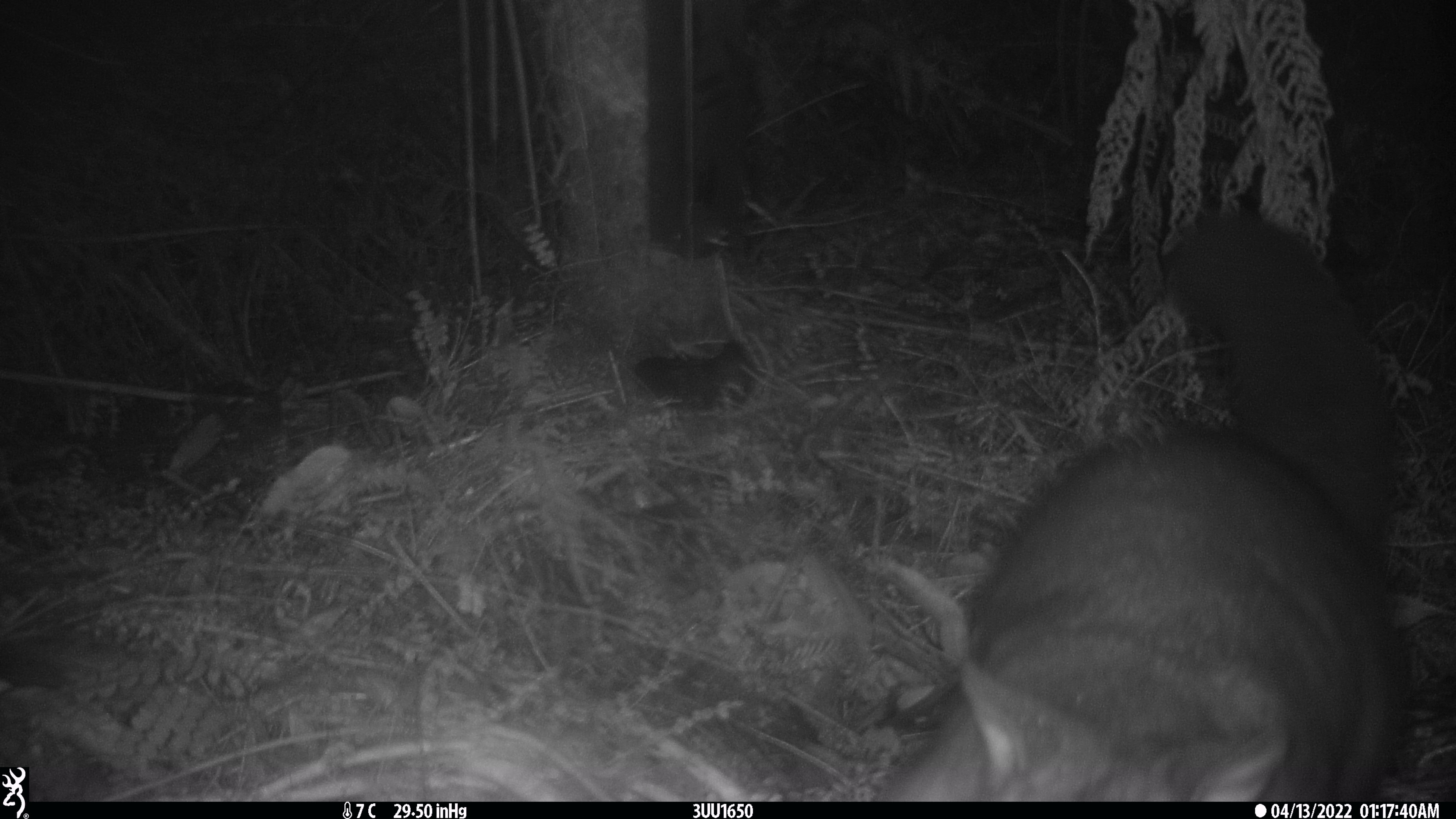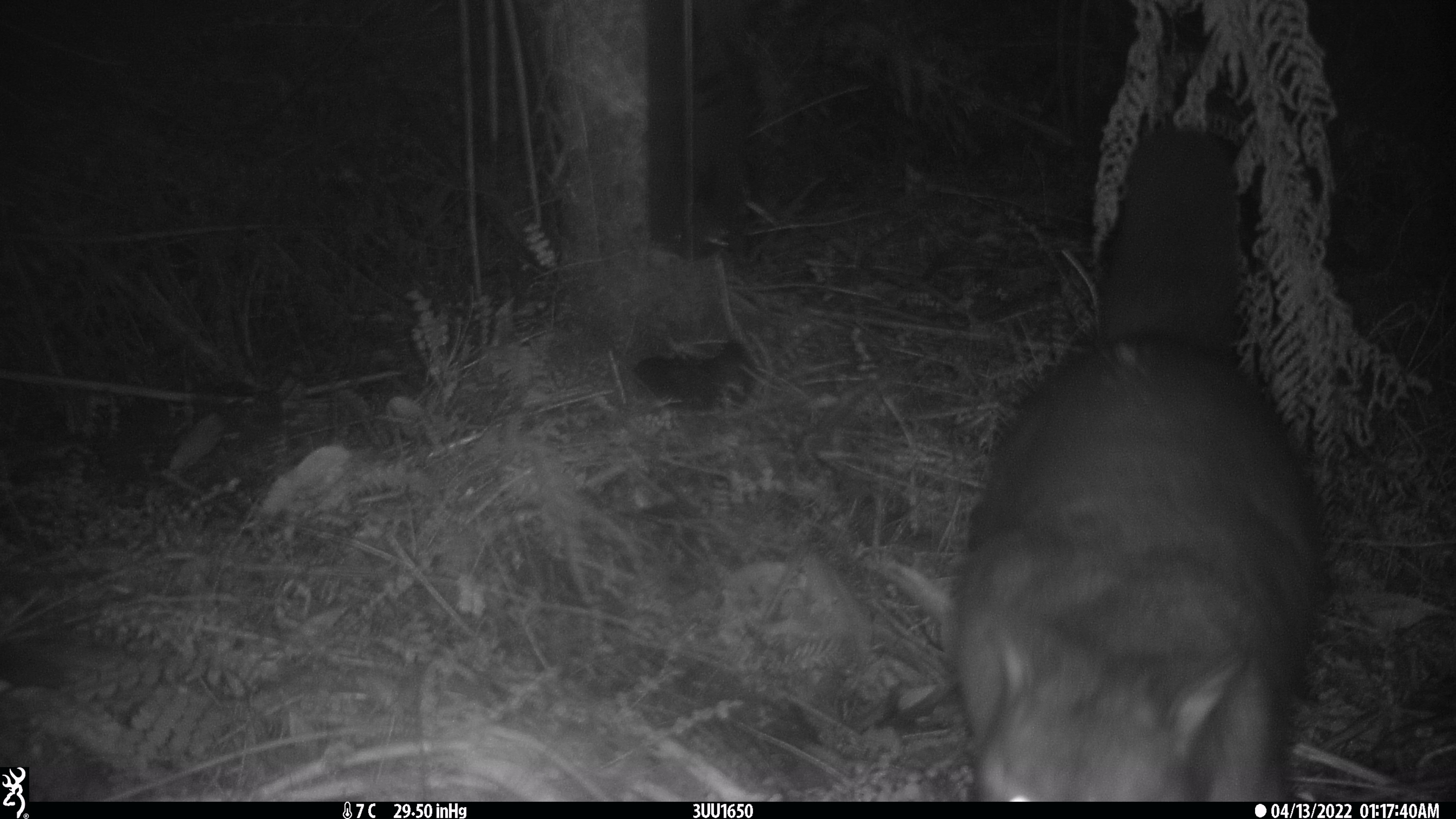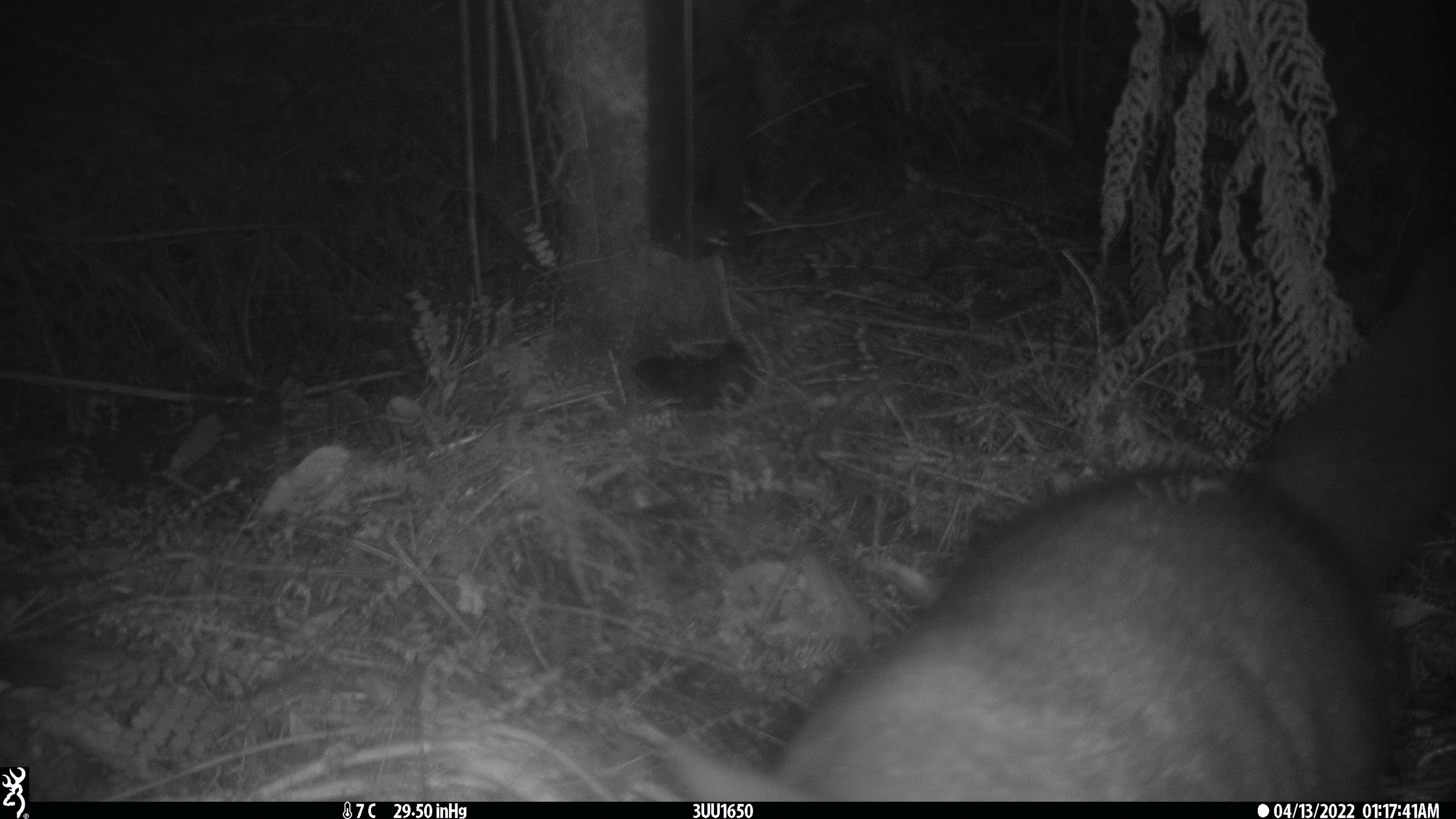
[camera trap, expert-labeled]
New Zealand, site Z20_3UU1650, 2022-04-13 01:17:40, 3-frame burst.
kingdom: Animalia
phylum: Chordata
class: Mammalia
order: Diprotodontia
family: Phalangeridae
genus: Trichosurus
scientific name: Trichosurus vulpecula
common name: common brushtail possum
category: possum